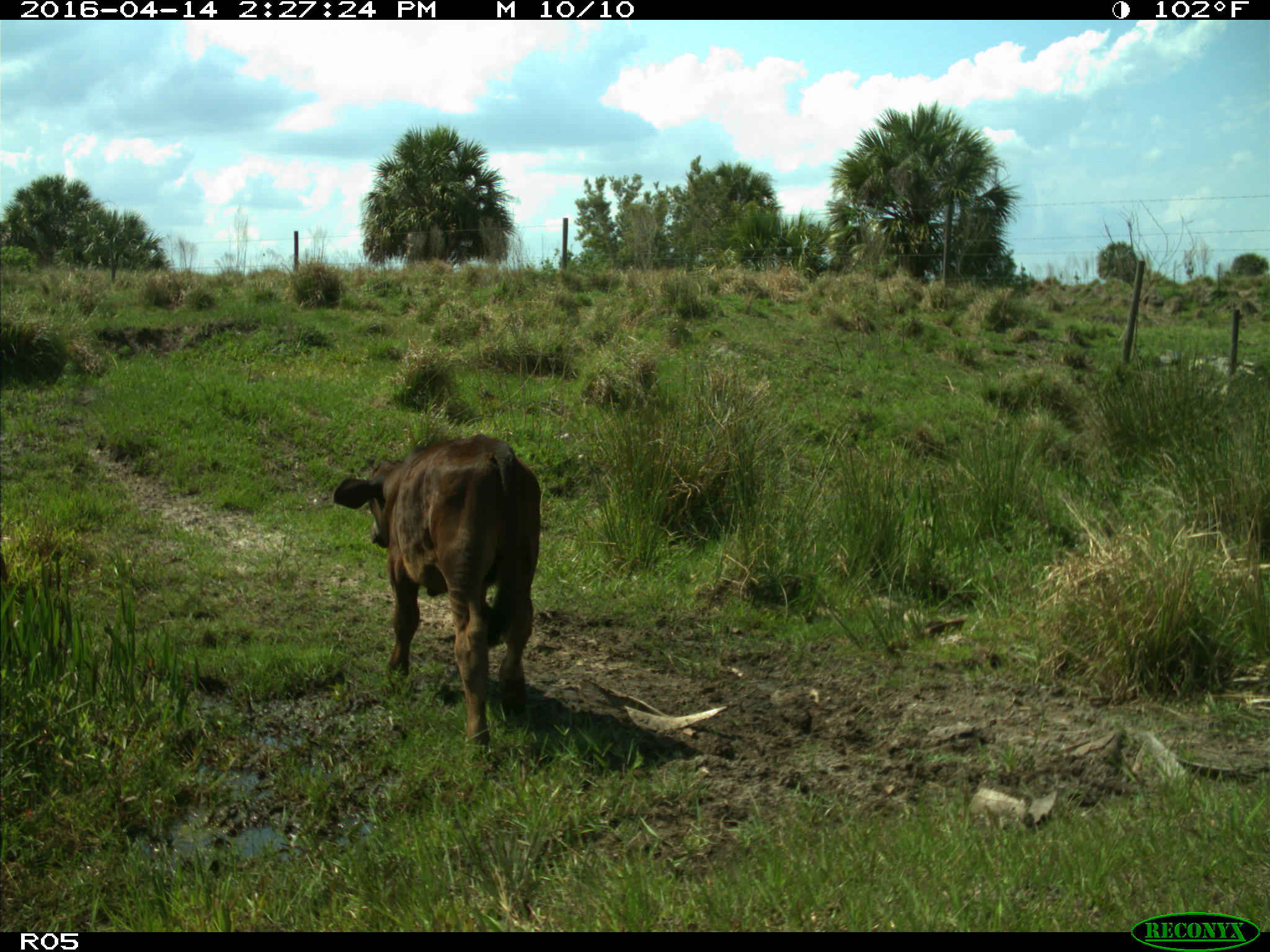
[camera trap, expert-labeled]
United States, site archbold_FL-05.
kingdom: Animalia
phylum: Chordata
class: Mammalia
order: Artiodactyla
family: Bovidae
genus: Bos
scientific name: Bos taurus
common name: domestic cow